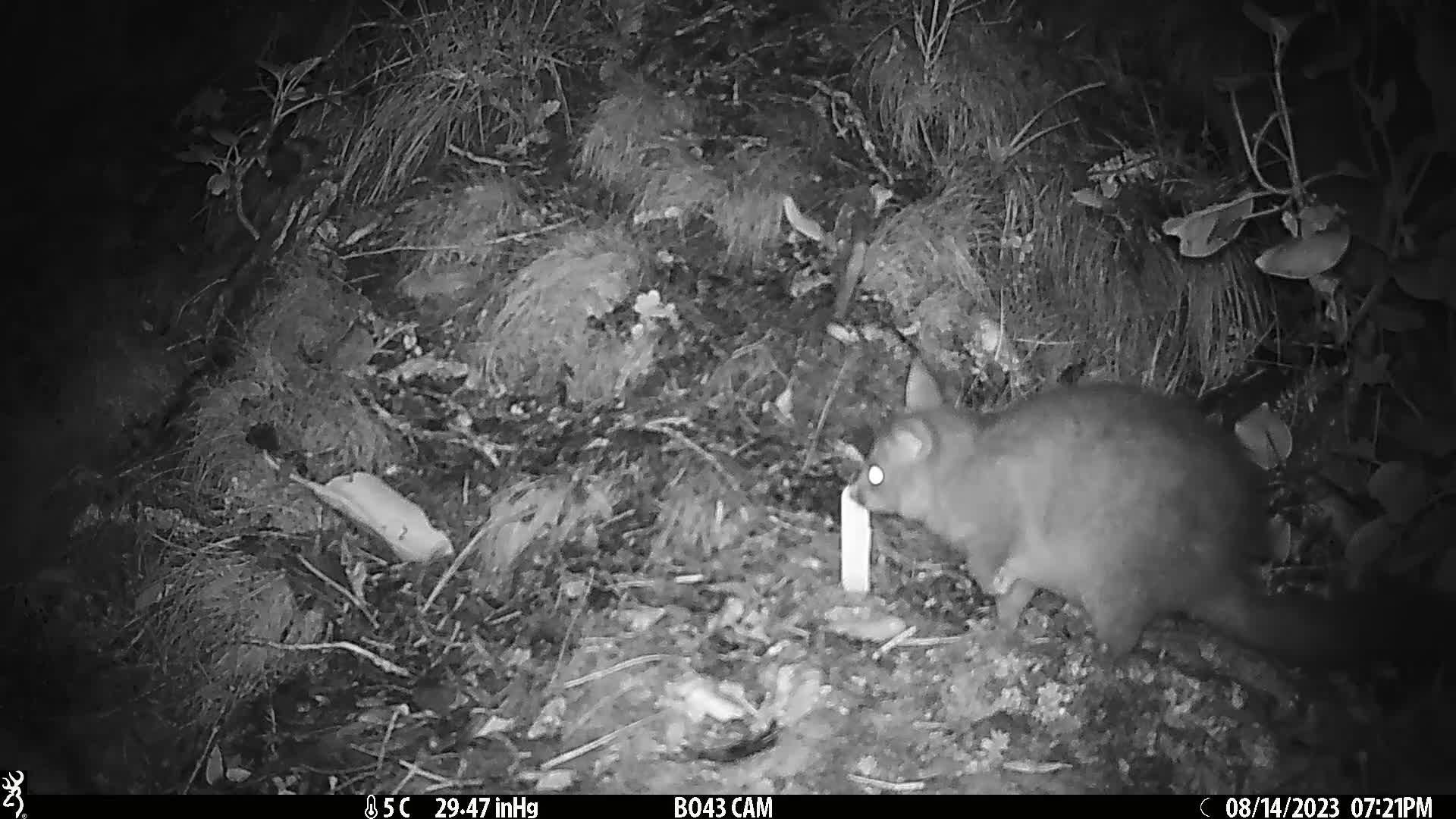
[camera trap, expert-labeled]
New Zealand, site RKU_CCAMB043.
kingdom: Animalia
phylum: Chordata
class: Mammalia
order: Diprotodontia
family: Phalangeridae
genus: Trichosurus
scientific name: Trichosurus vulpecula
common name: common brushtail possum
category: possum